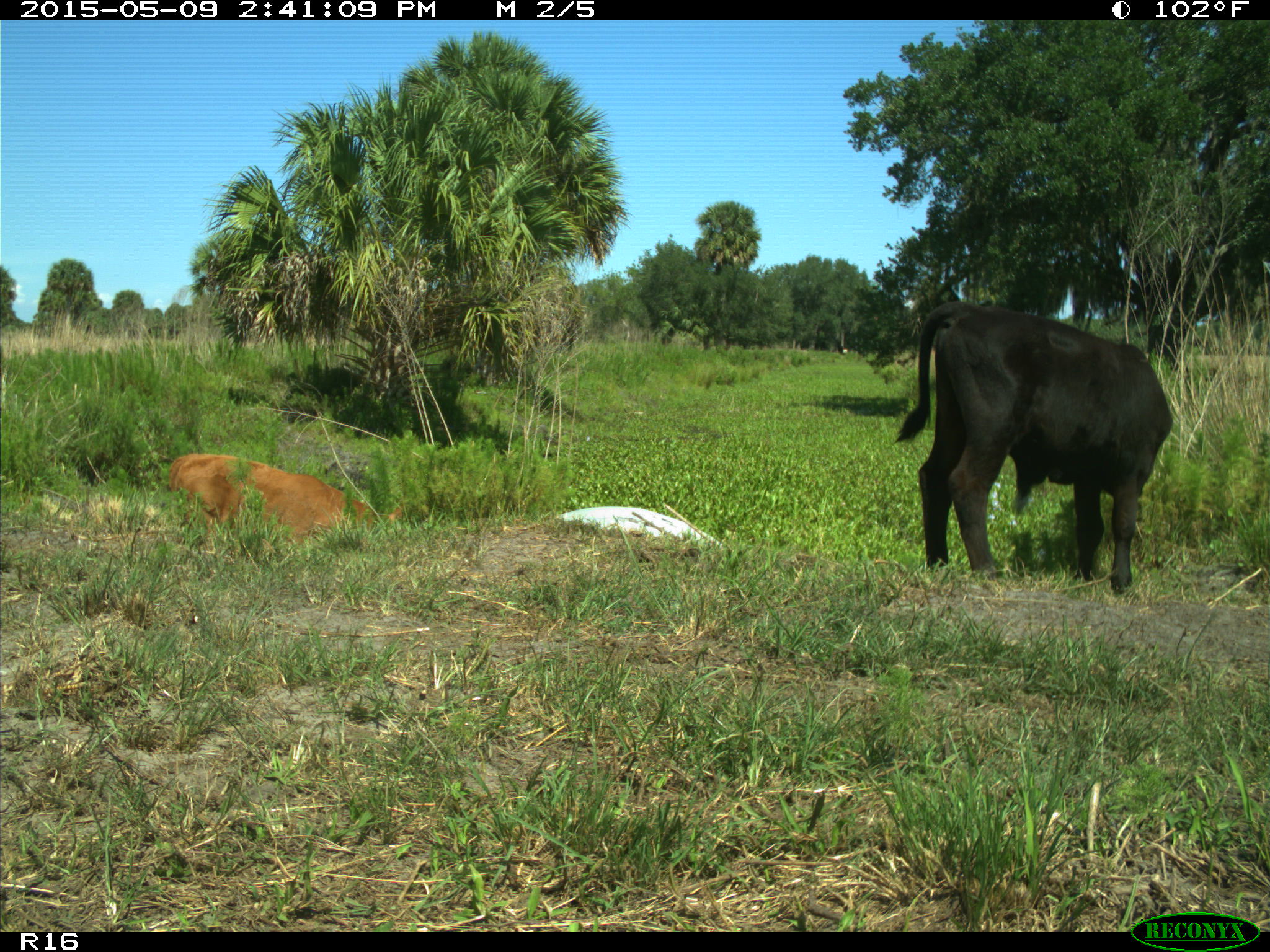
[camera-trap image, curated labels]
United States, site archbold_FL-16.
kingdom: Animalia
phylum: Chordata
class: Mammalia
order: Artiodactyla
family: Bovidae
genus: Bos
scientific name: Bos taurus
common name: domestic cow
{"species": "Bos taurus (domestic cow)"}